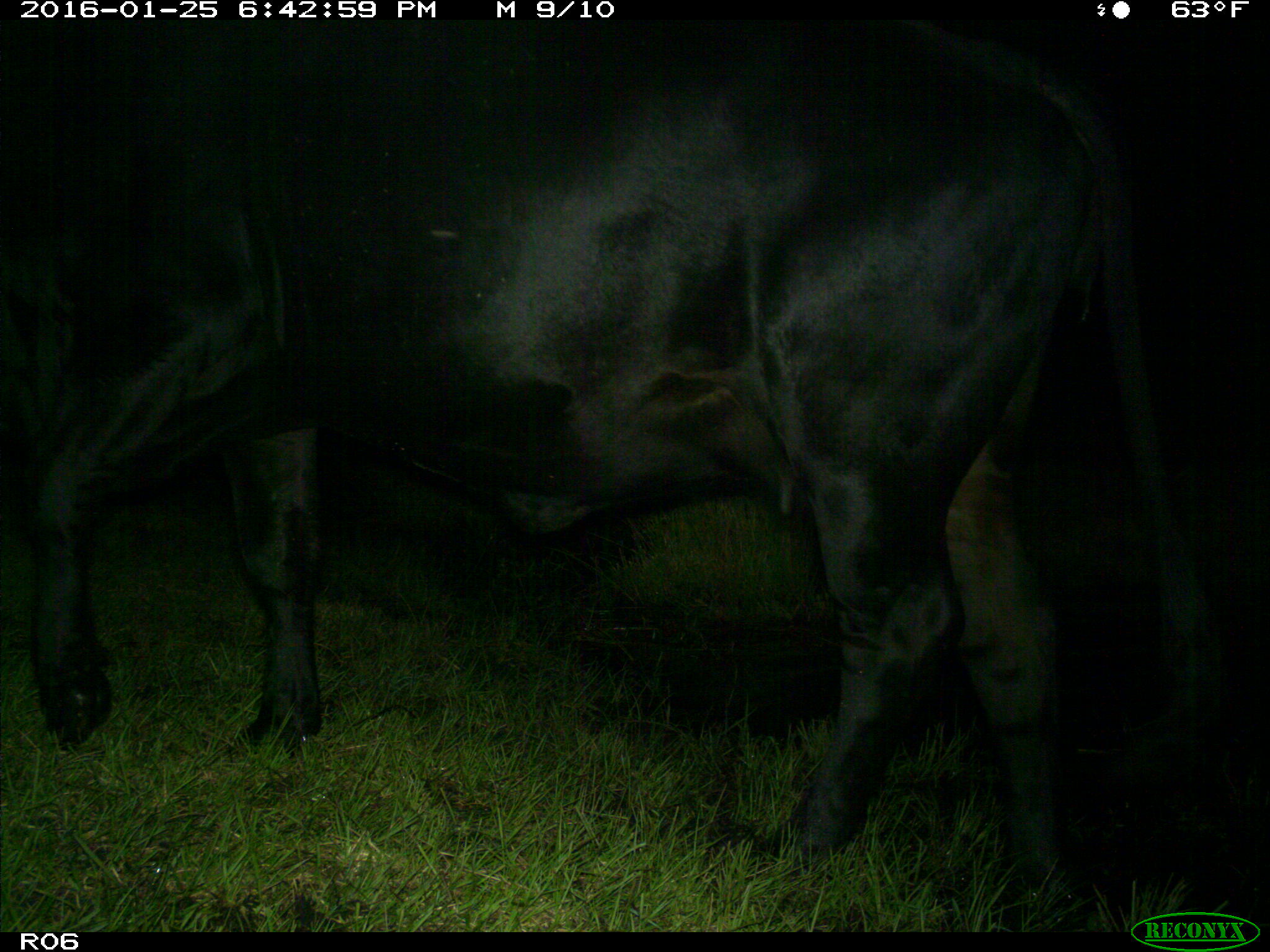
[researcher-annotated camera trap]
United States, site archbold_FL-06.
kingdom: Animalia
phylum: Chordata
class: Mammalia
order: Artiodactyla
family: Bovidae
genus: Bos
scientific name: Bos taurus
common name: domestic cow